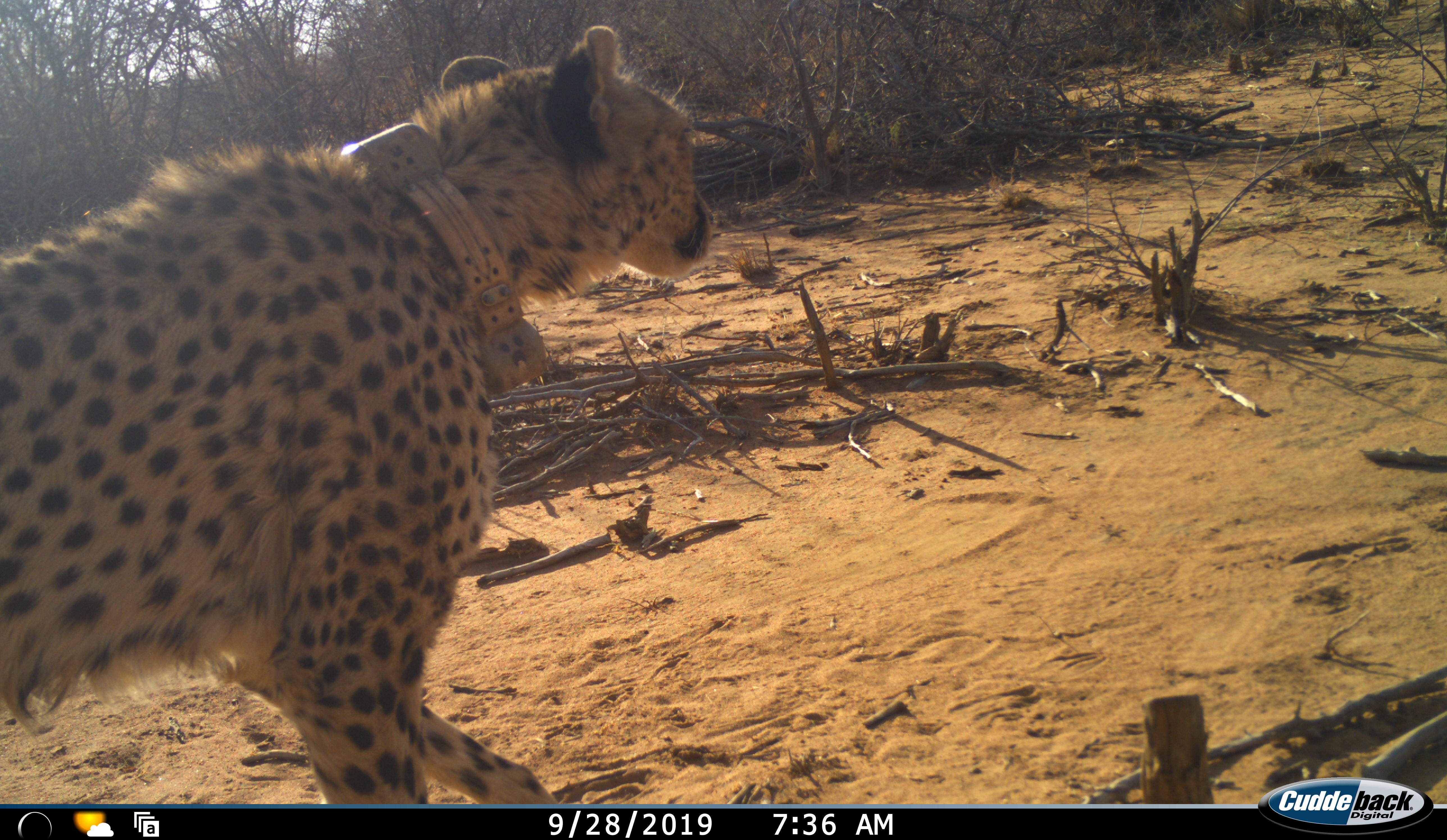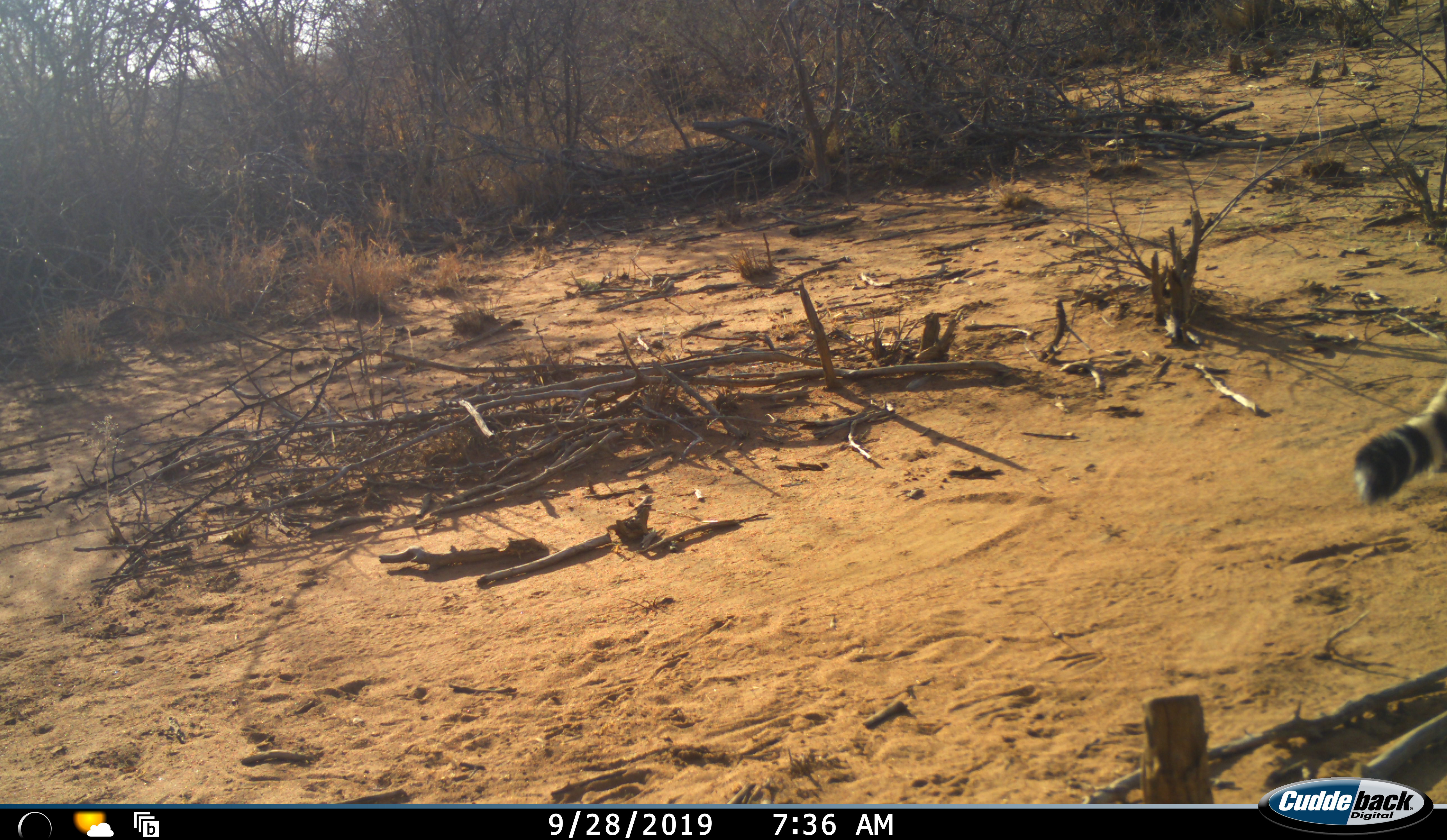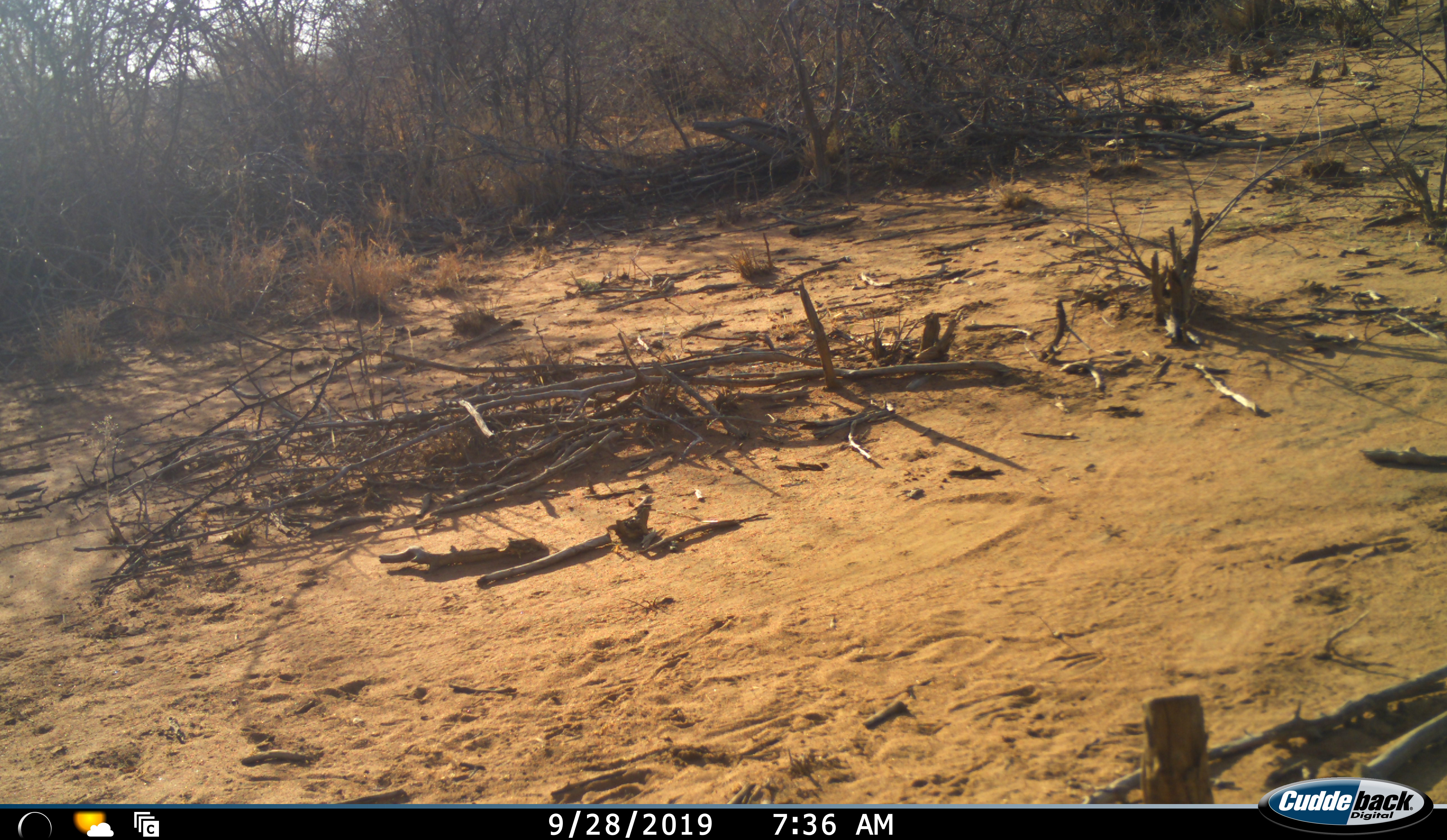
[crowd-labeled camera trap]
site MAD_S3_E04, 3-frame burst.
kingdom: Animalia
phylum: Chordata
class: Mammalia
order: Carnivora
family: Felidae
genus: Acinonyx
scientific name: Acinonyx jubatus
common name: cheetah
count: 1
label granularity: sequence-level